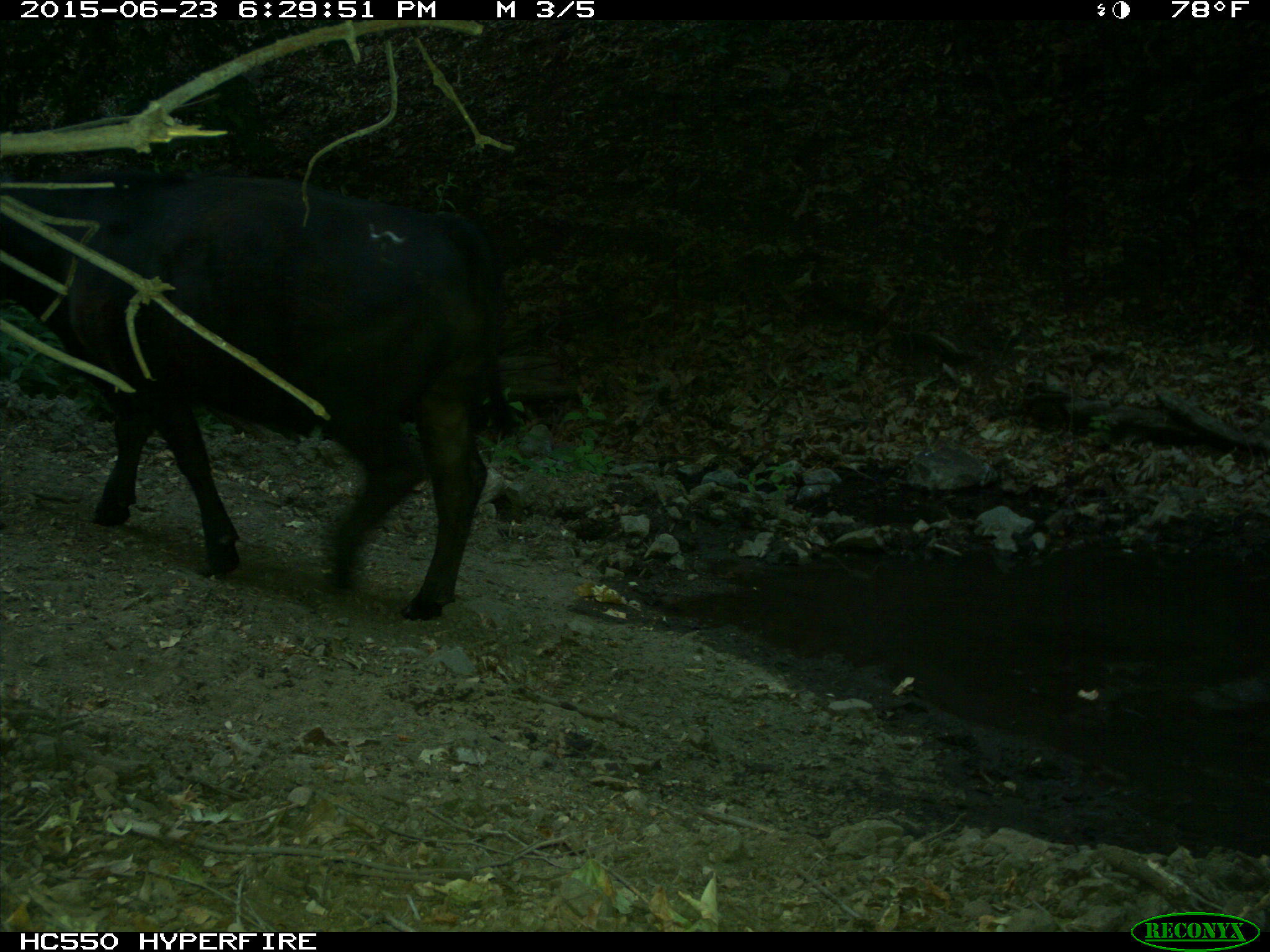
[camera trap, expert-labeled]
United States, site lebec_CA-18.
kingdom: Animalia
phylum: Chordata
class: Mammalia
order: Artiodactyla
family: Bovidae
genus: Bos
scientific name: Bos taurus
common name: domestic cow